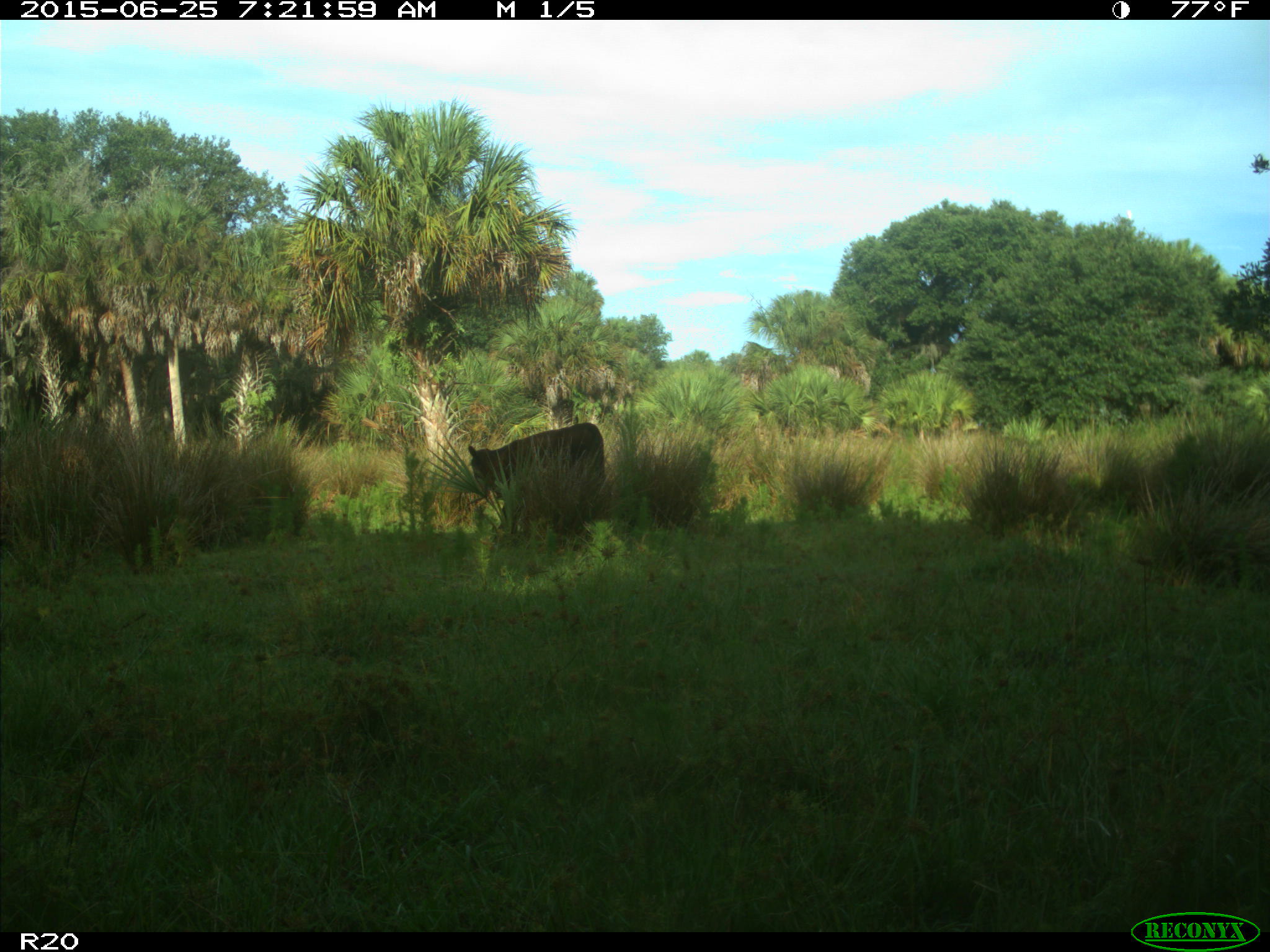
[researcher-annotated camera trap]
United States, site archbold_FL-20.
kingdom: Animalia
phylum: Chordata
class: Mammalia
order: Artiodactyla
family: Bovidae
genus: Bos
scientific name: Bos taurus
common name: domestic cow